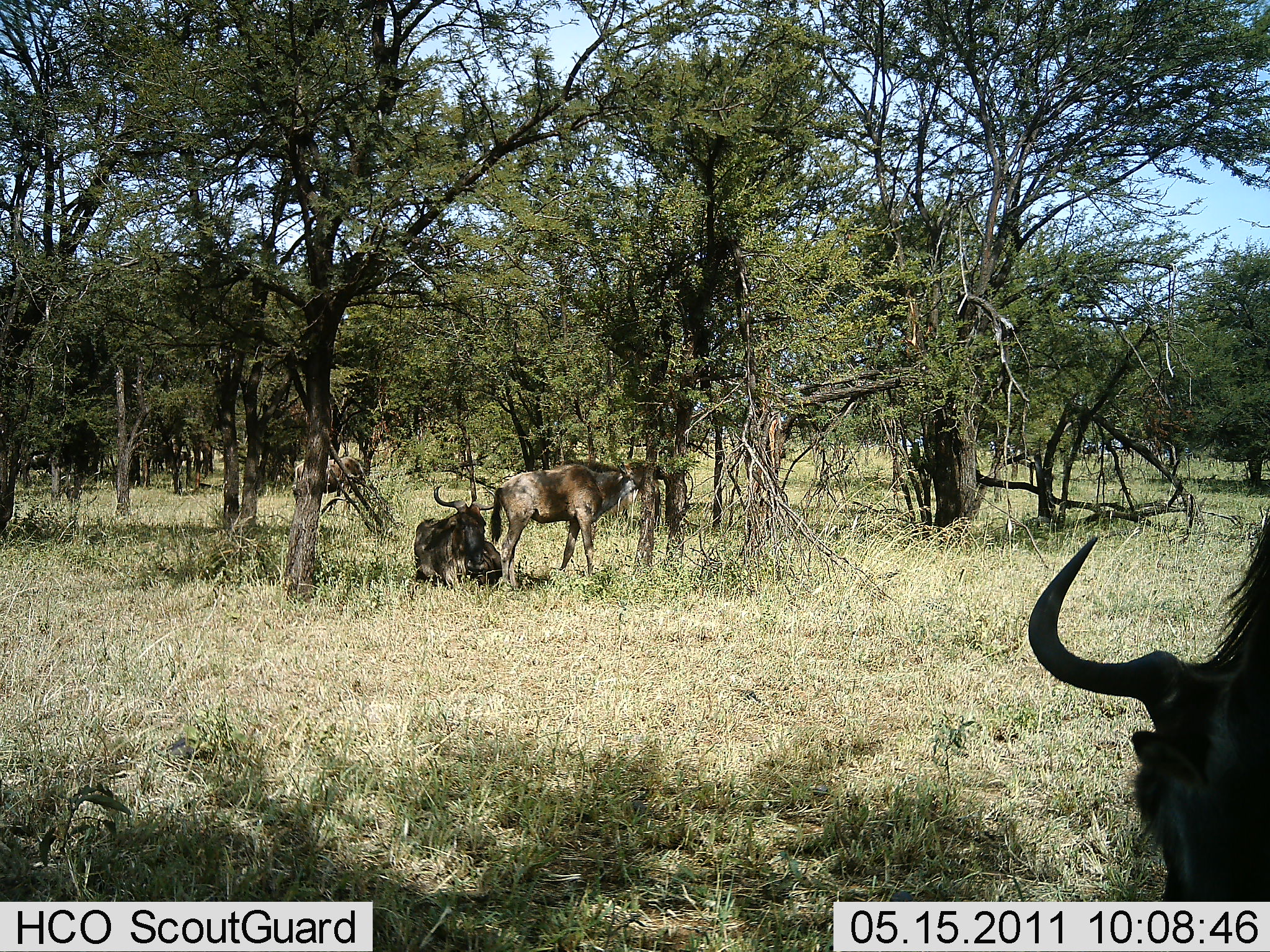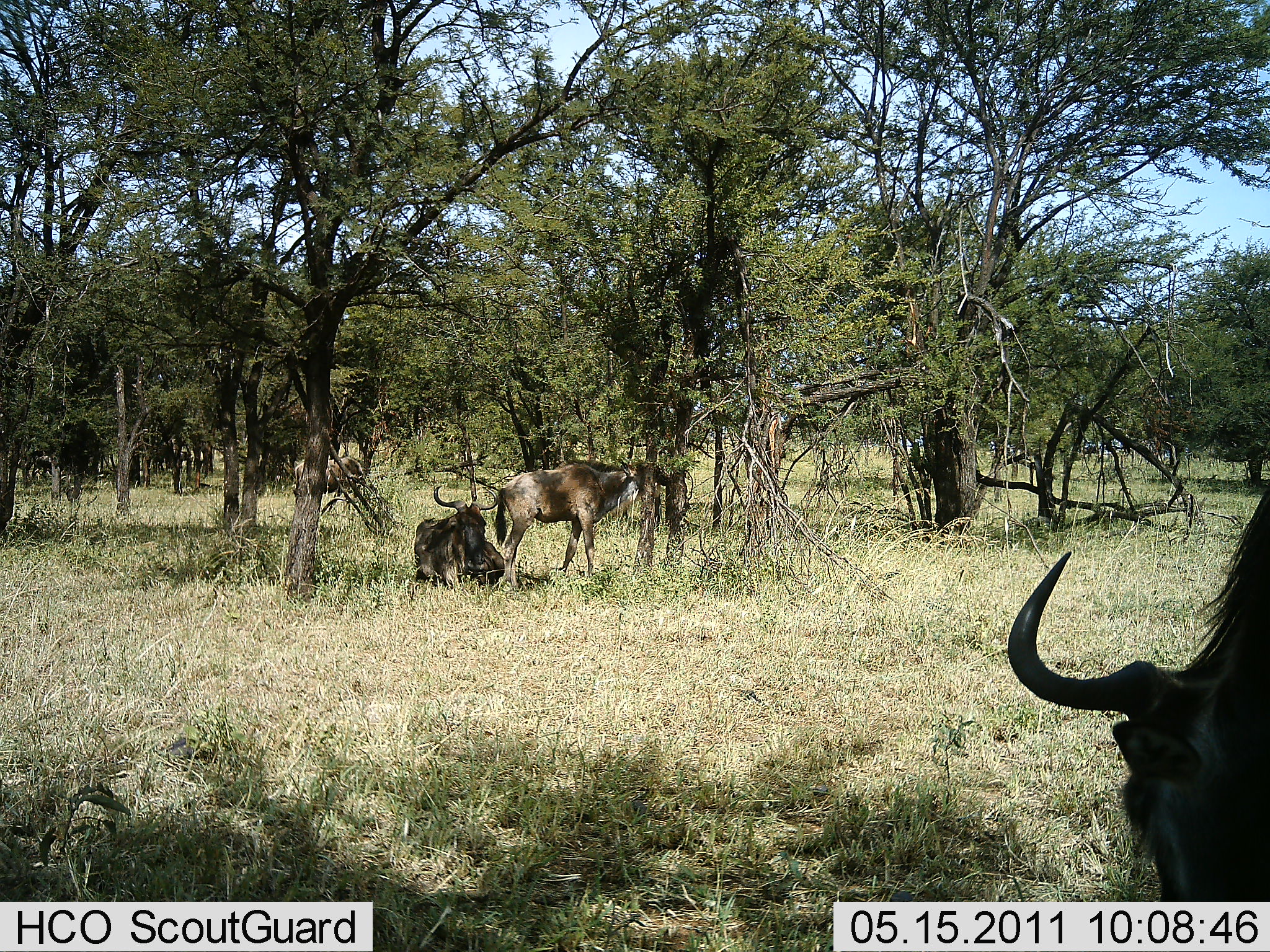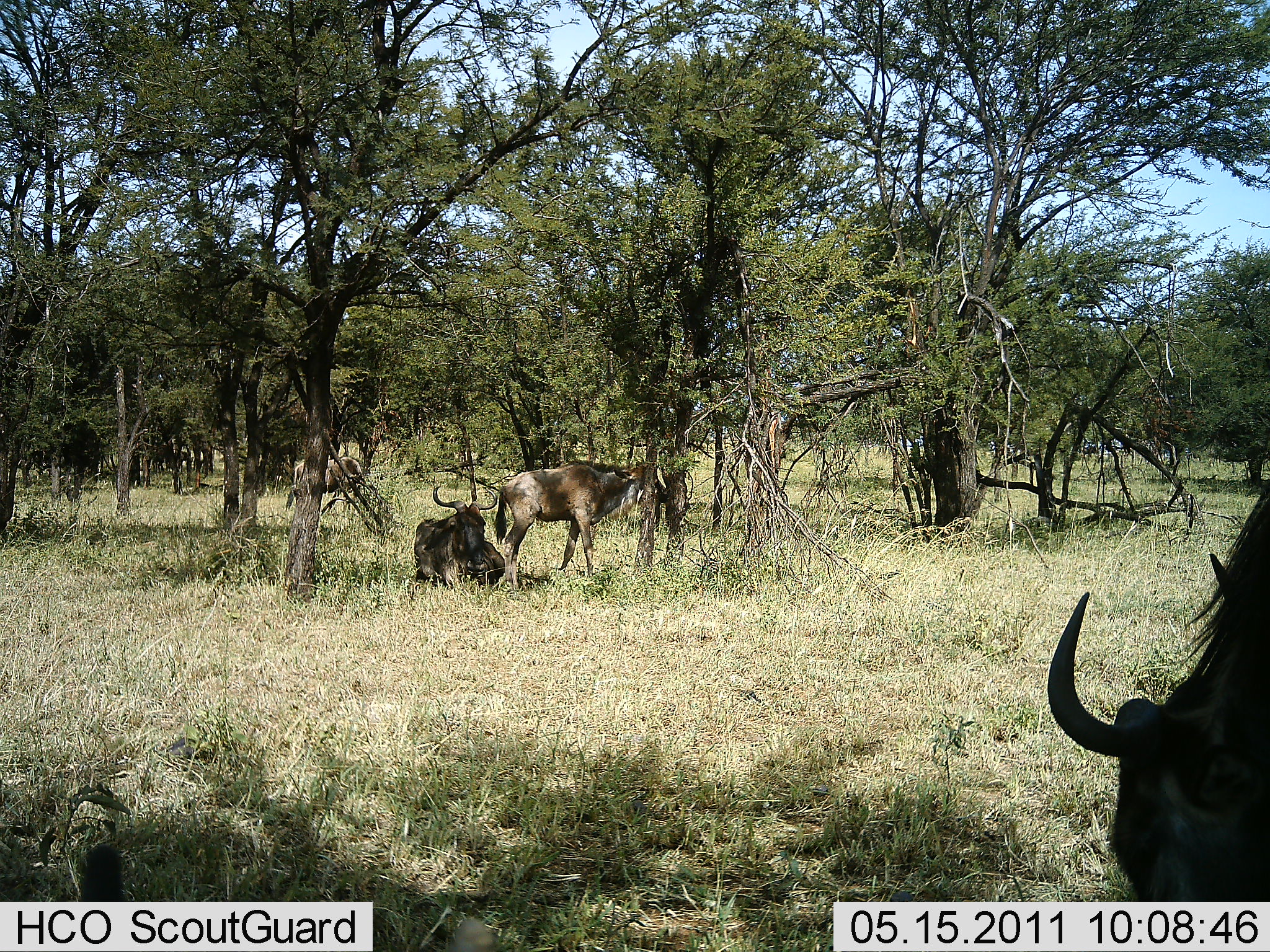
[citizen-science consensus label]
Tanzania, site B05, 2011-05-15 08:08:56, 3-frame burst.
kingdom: Animalia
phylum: Chordata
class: Mammalia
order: Artiodactyla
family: Bovidae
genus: Connochaetes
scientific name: Connochaetes taurinus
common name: blue wildebeest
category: wildebeest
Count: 6.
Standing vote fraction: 73%.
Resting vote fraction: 100%.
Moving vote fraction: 27%.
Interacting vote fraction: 0%.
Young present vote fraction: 9%.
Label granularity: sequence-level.